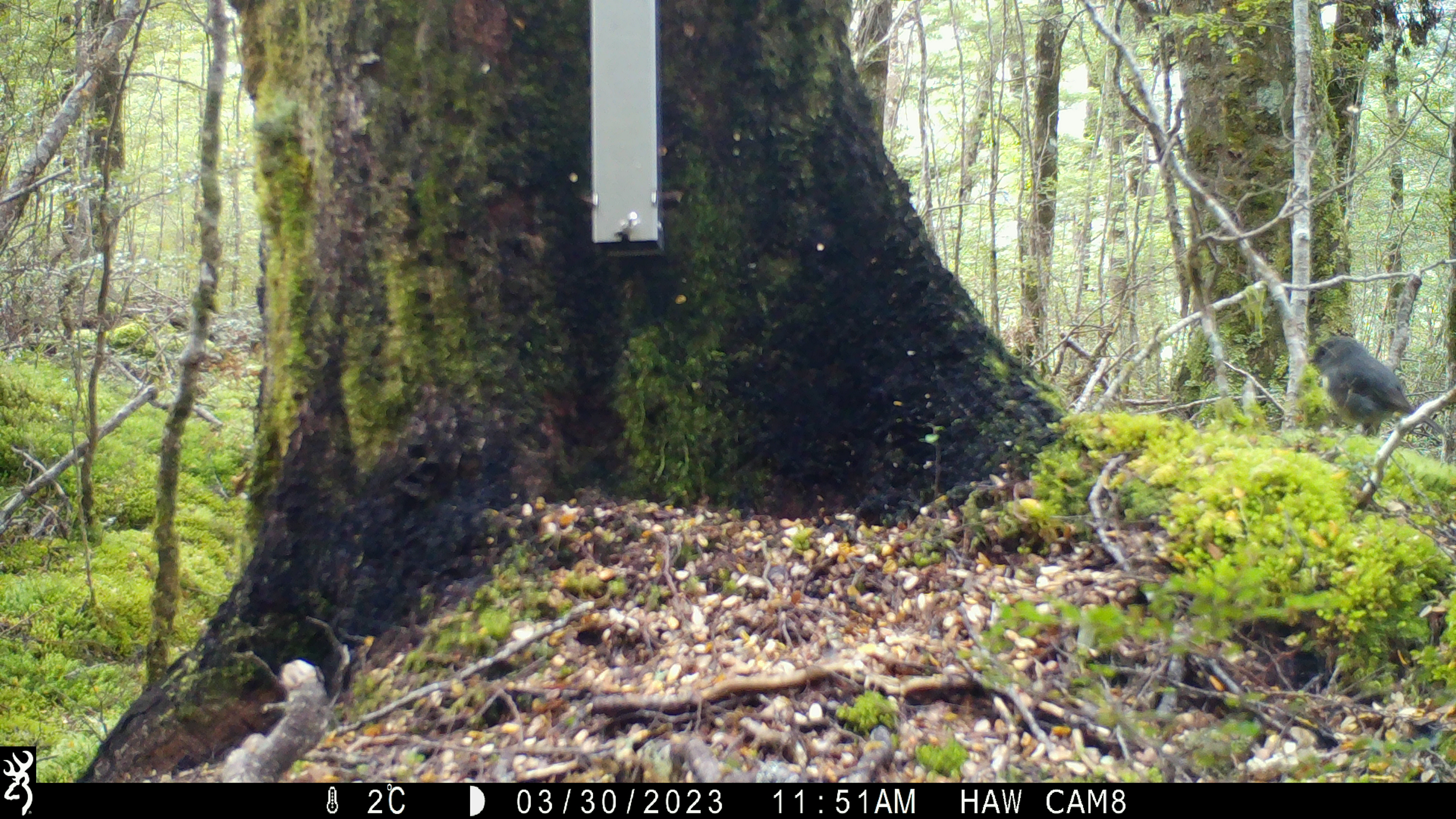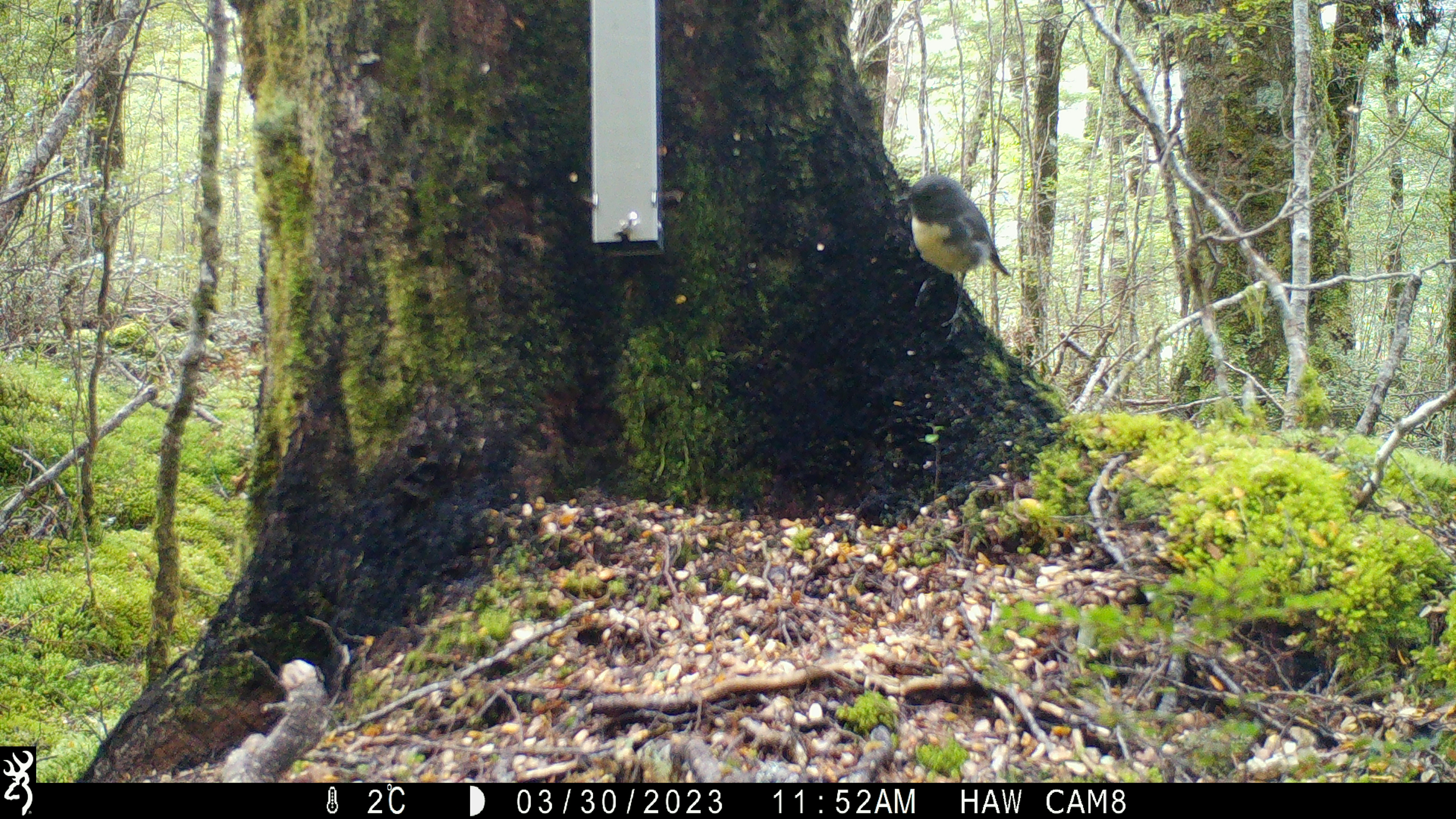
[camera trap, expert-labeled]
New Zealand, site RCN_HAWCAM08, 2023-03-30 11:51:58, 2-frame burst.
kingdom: Animalia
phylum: Chordata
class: Aves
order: Passeriformes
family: Petroicidae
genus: Petroica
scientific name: Petroica australis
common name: new zealand robin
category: robin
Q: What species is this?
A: Robin (new zealand robin) (Petroica australis).